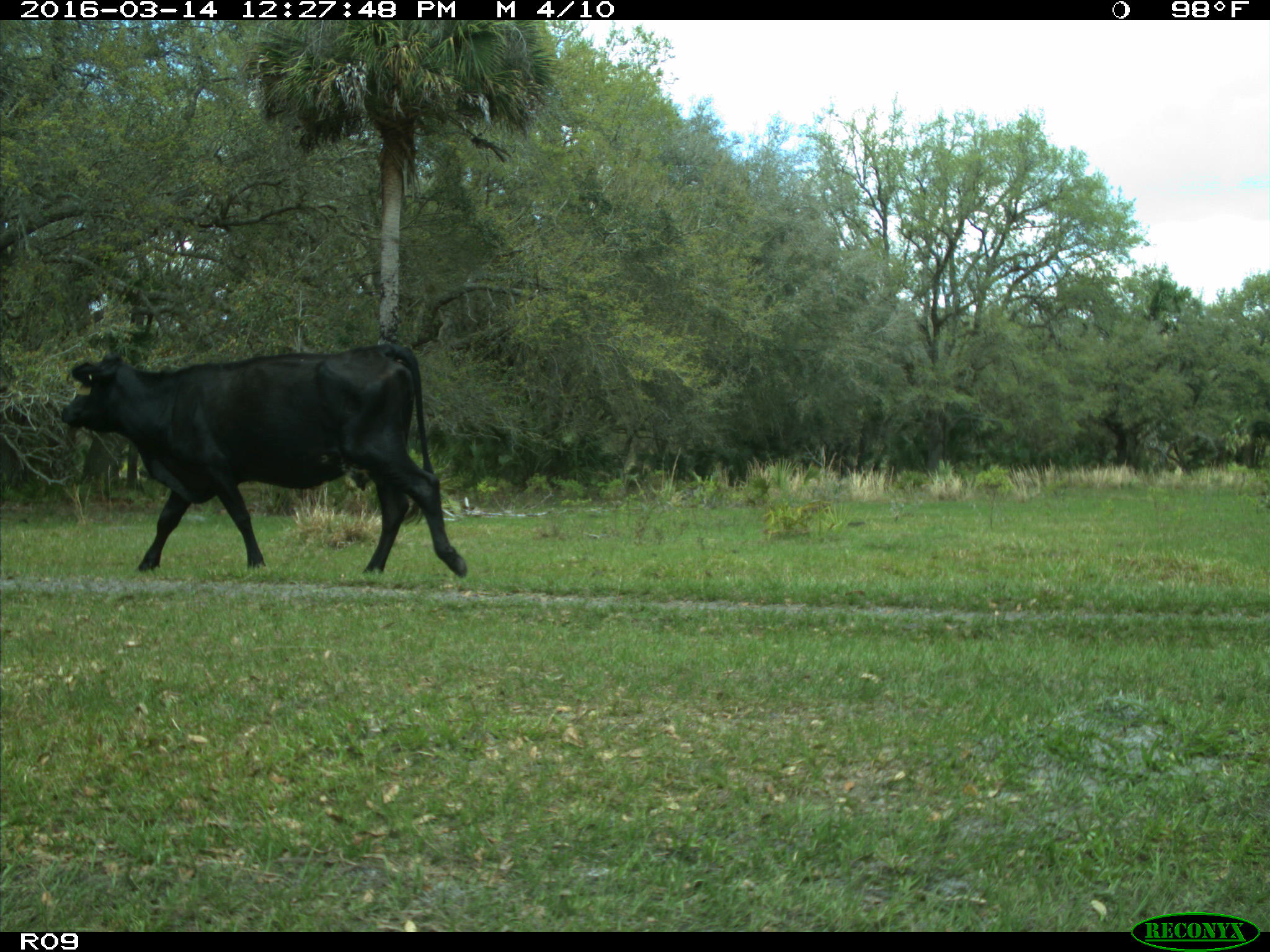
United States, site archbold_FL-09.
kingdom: Animalia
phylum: Chordata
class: Mammalia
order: Artiodactyla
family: Bovidae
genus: Bos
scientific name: Bos taurus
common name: domestic cow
Bos taurus (domestic cow).